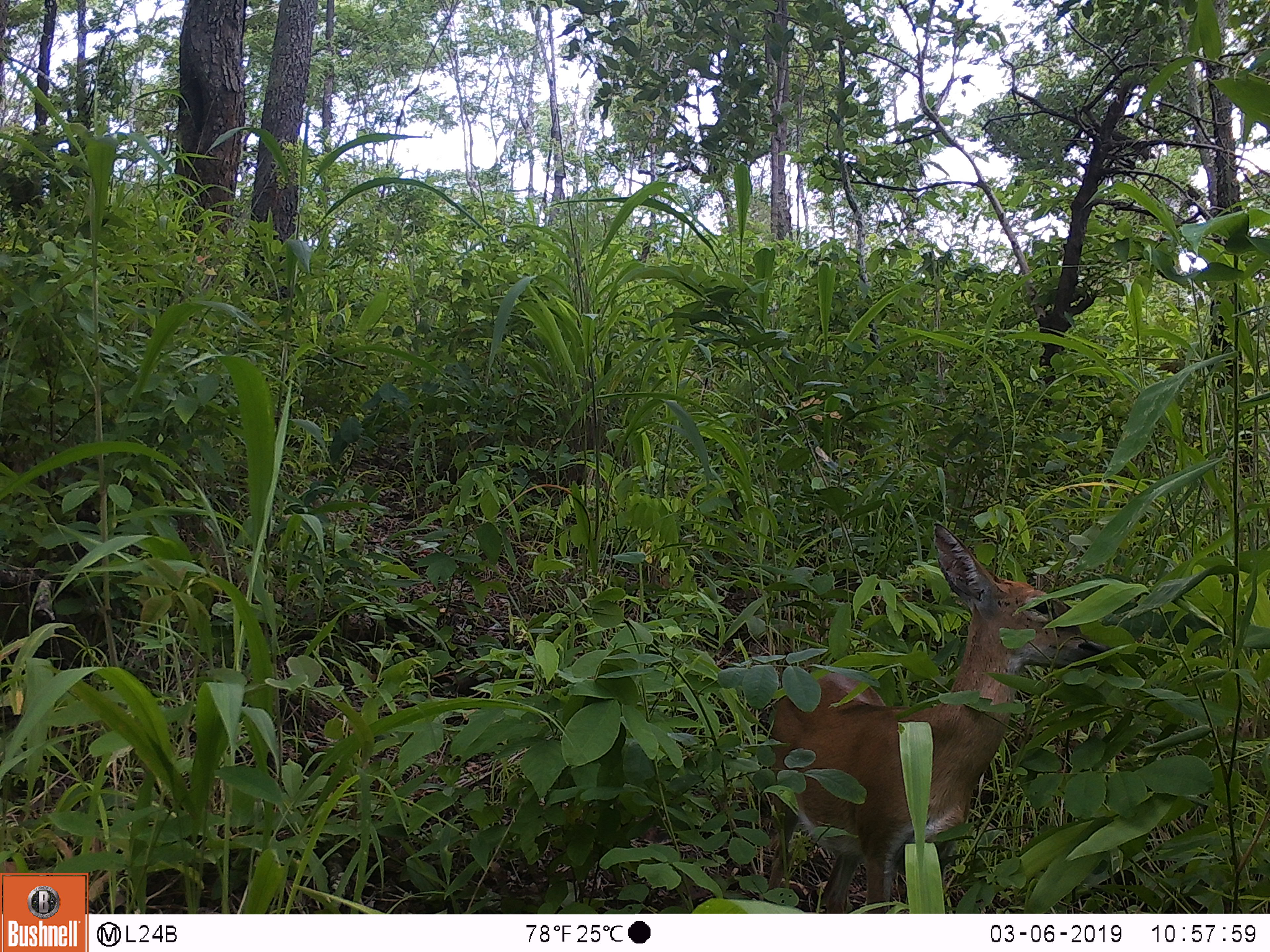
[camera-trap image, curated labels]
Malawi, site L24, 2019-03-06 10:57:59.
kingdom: Animalia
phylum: Chordata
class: Mammalia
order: Artiodactyla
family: Bovidae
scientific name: Antilopinae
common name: small antelope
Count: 1.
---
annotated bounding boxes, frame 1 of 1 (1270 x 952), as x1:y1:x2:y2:
small antelope: 740:522:1130:910